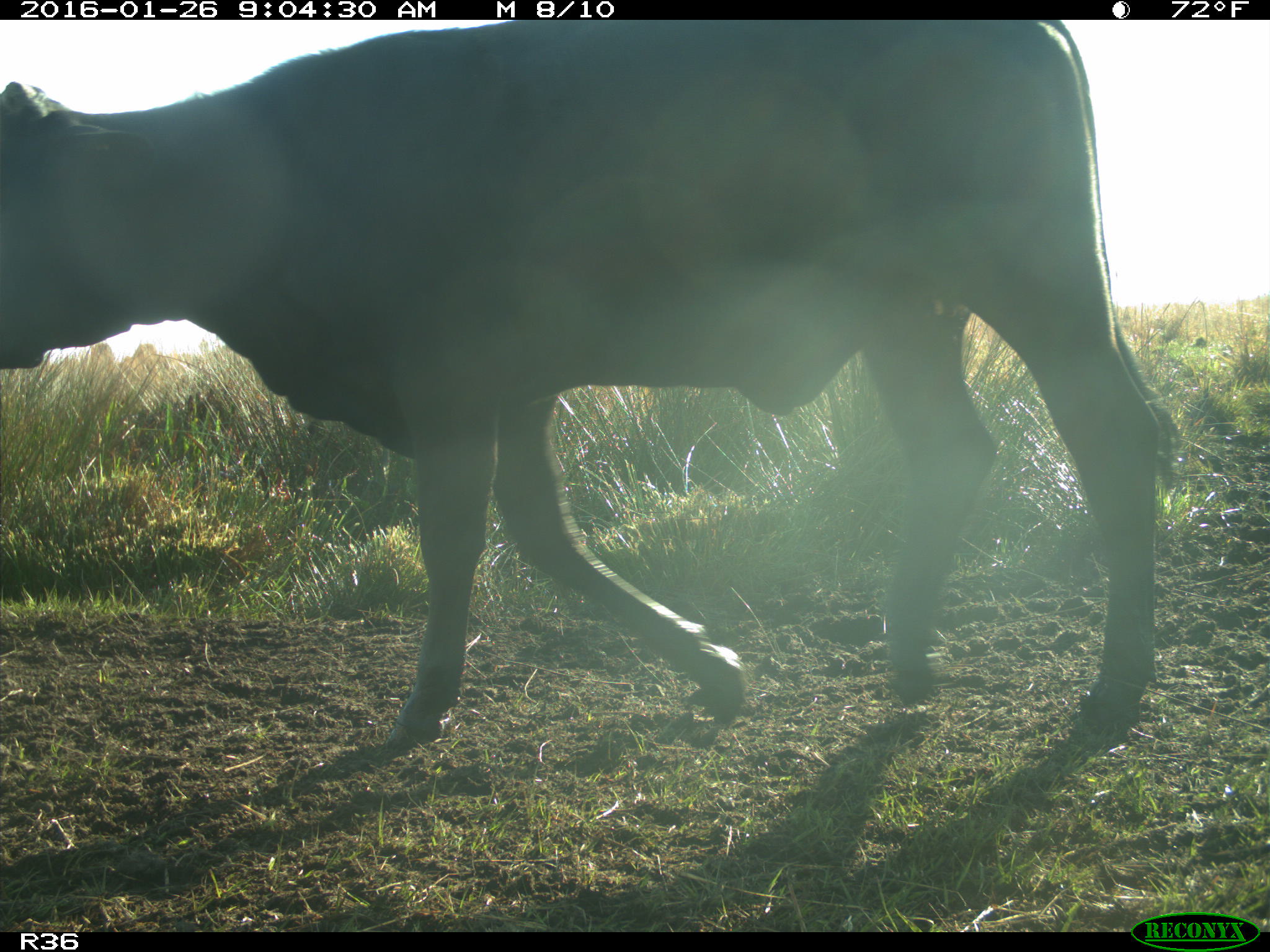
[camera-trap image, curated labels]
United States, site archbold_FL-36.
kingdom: Animalia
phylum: Chordata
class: Mammalia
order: Artiodactyla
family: Bovidae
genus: Bos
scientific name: Bos taurus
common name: domestic cow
Bos taurus (domestic cow).